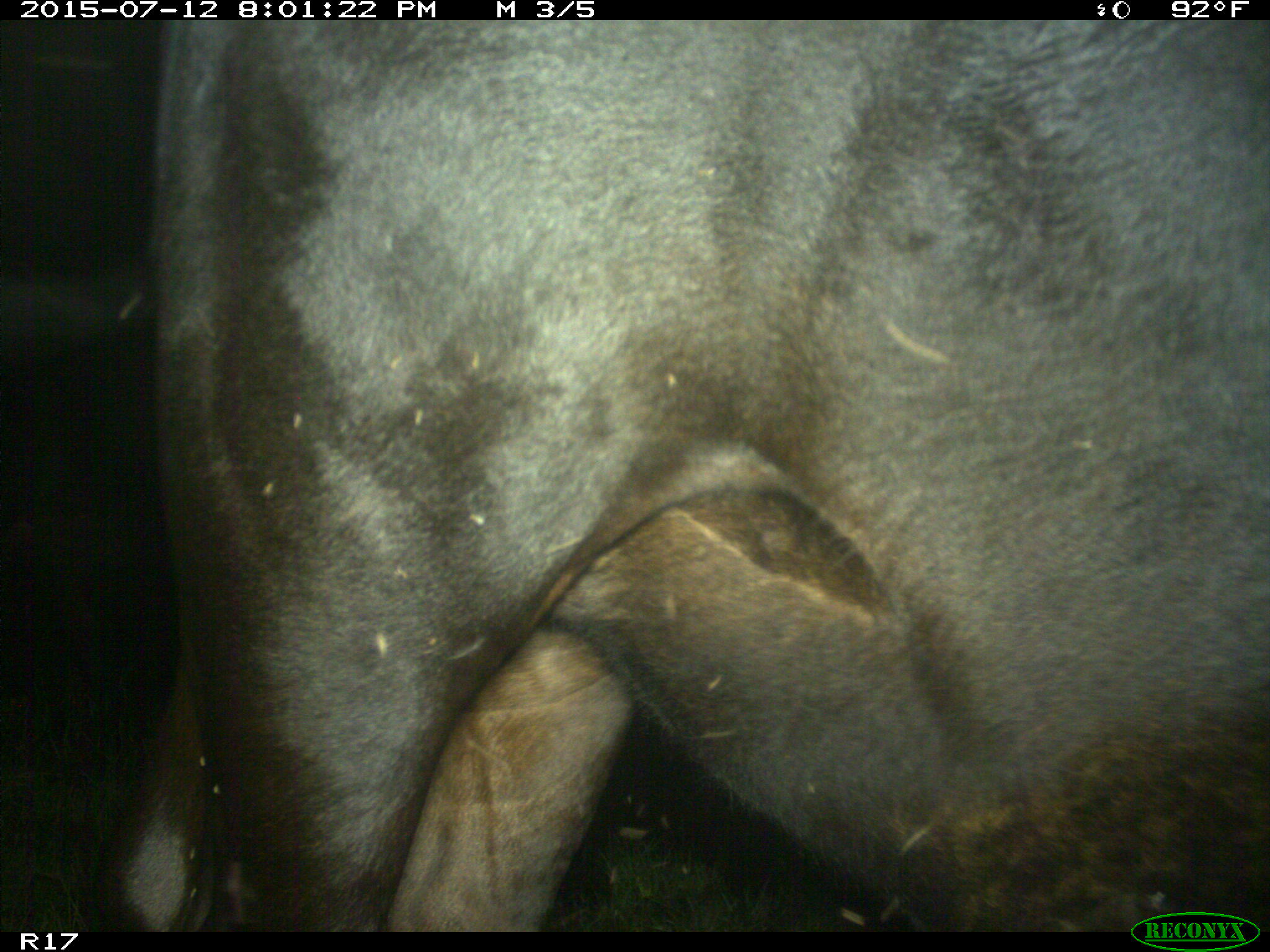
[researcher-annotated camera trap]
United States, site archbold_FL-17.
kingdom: Animalia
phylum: Chordata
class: Mammalia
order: Artiodactyla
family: Bovidae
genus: Bos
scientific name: Bos taurus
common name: domestic cow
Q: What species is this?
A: Bos taurus (domestic cow).